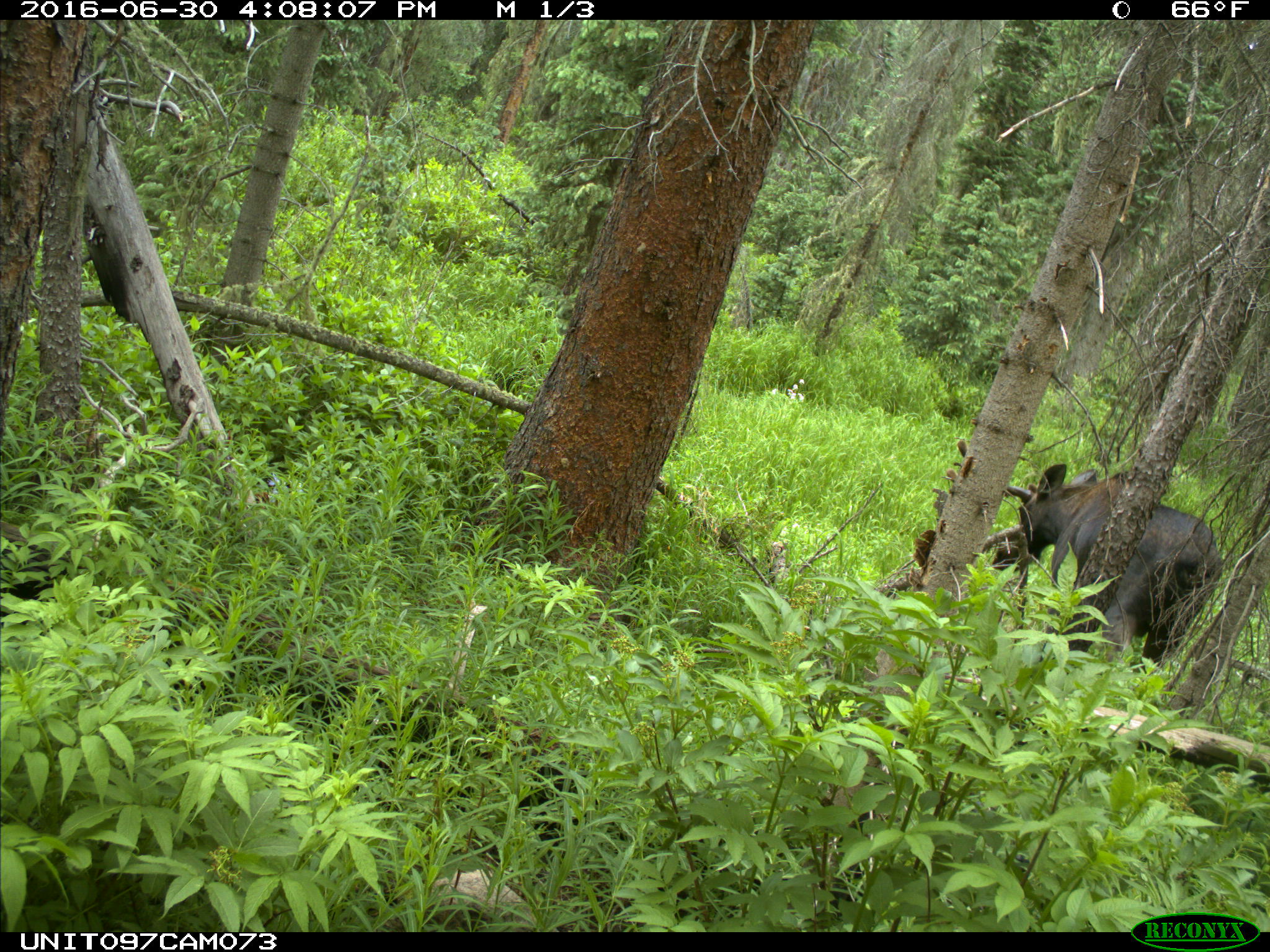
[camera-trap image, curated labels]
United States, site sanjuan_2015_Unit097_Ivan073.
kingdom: Animalia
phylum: Chordata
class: Mammalia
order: Artiodactyla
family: Cervidae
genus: Alces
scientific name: Alces alces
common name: moose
Alces alces (moose).